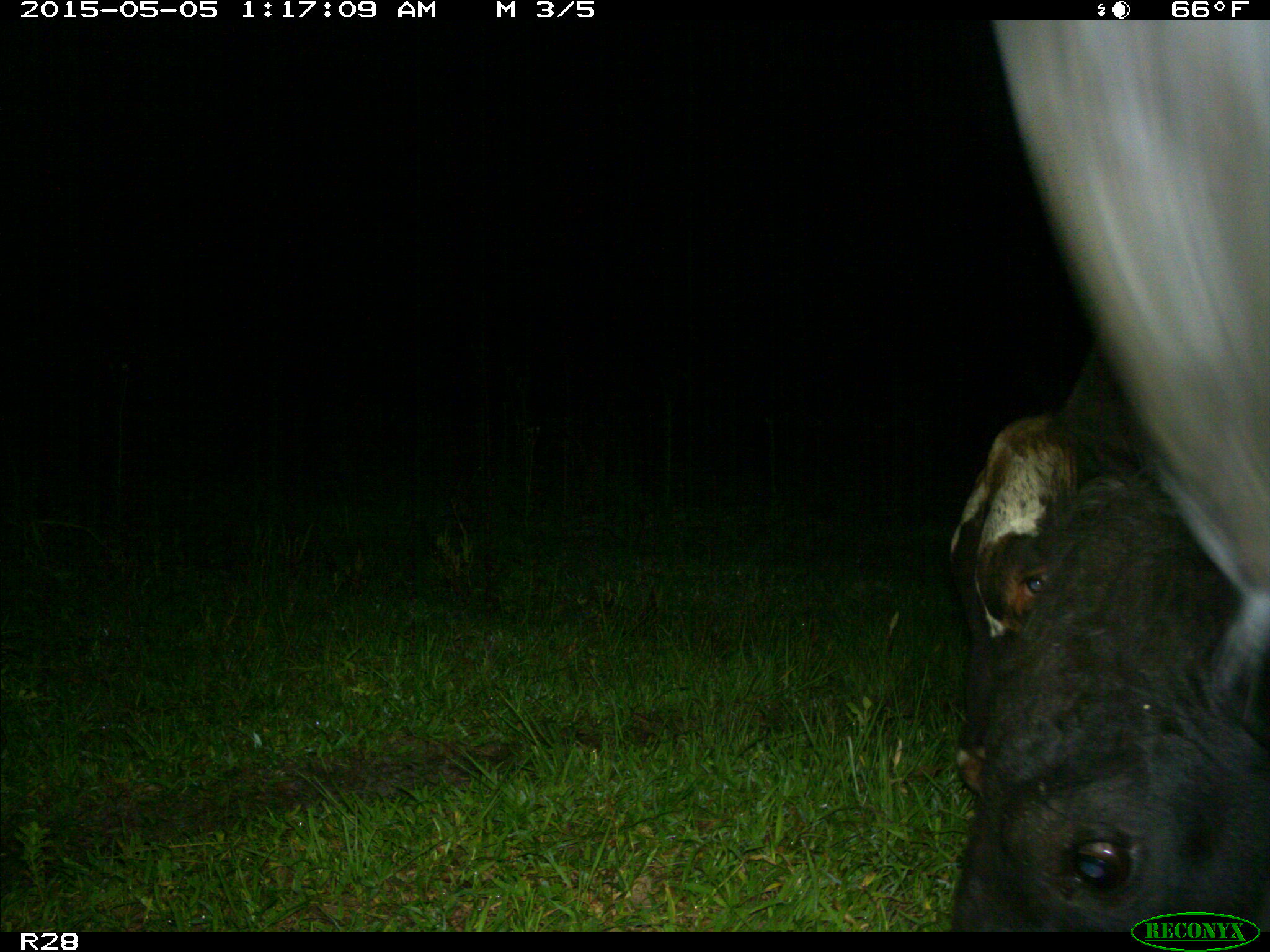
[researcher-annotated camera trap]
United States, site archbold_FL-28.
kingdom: Animalia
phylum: Chordata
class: Mammalia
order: Artiodactyla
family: Bovidae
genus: Bos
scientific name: Bos taurus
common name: domestic cow